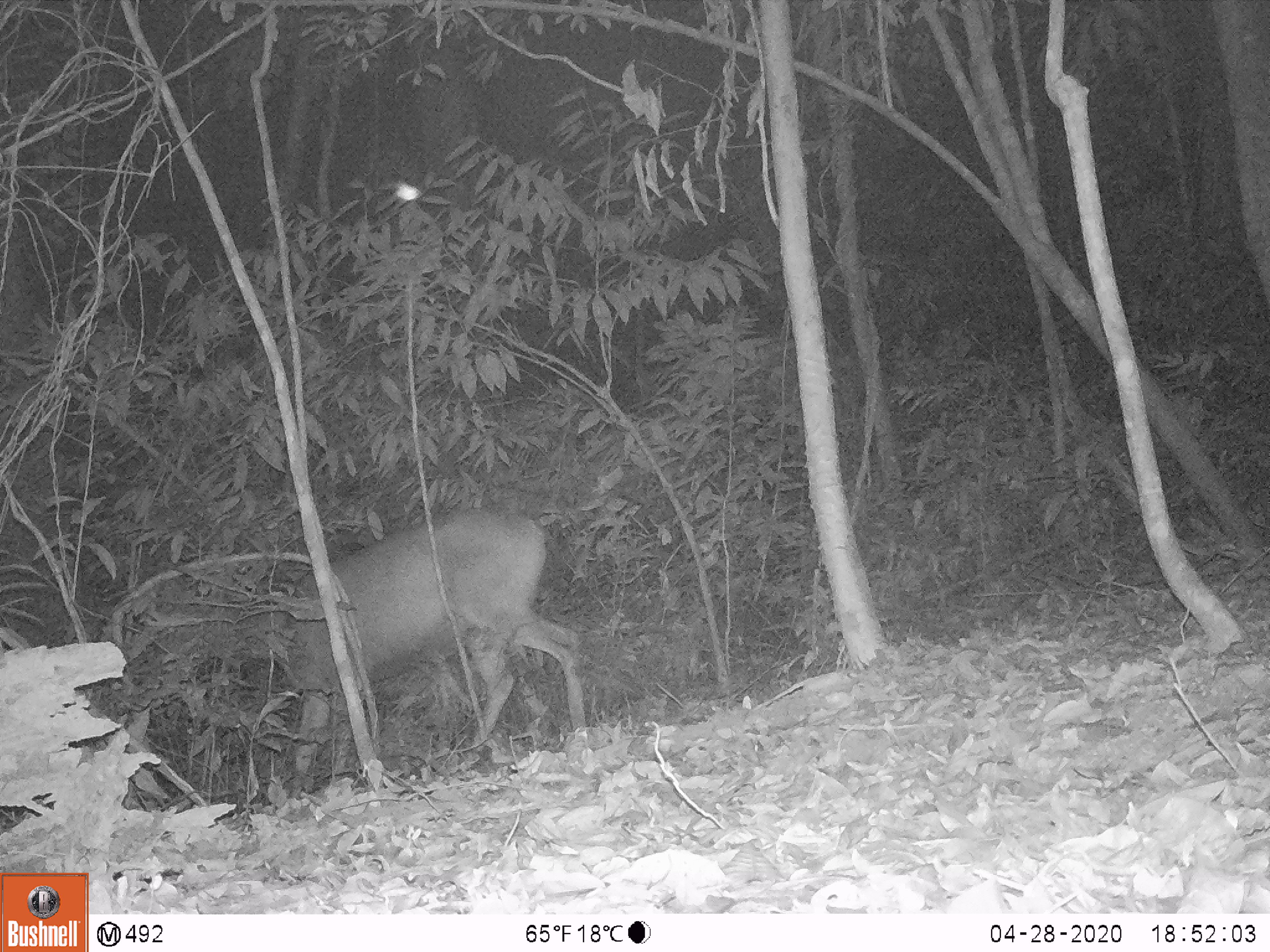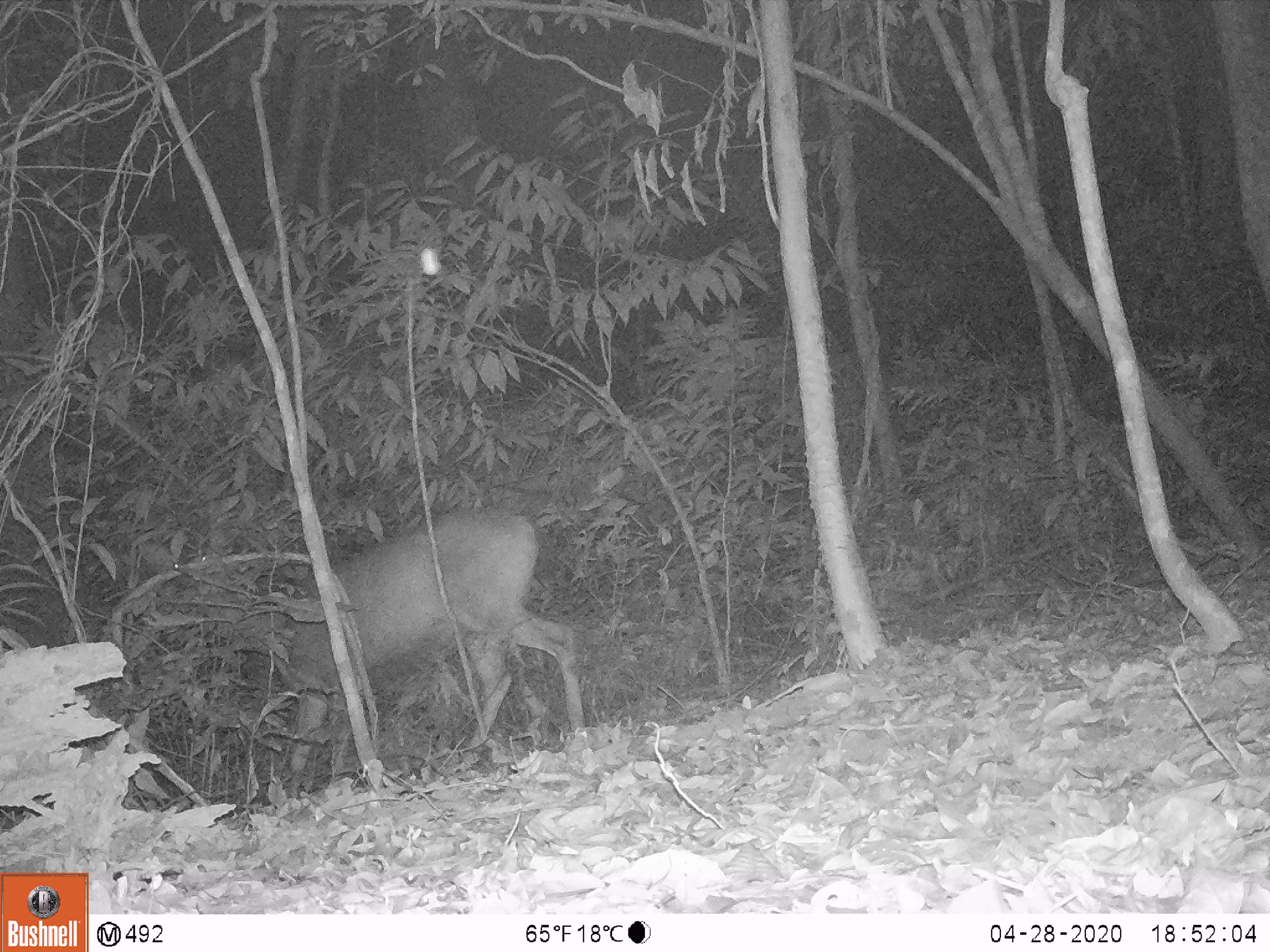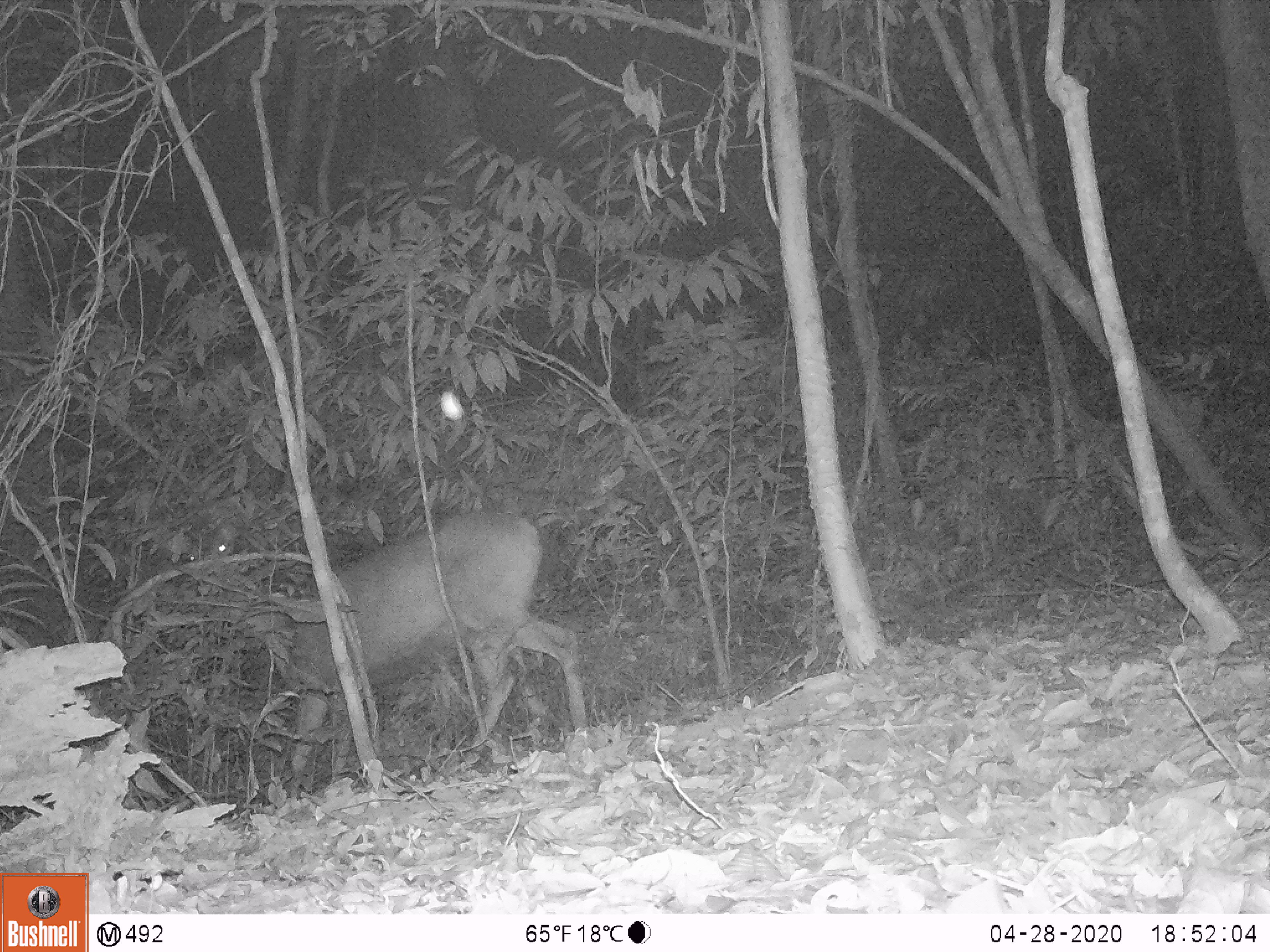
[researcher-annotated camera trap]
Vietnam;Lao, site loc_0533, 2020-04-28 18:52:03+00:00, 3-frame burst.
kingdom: Animalia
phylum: Chordata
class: Mammalia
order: Artiodactyla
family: Cervidae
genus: Rusa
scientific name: Rusa unicolor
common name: sambar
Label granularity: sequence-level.